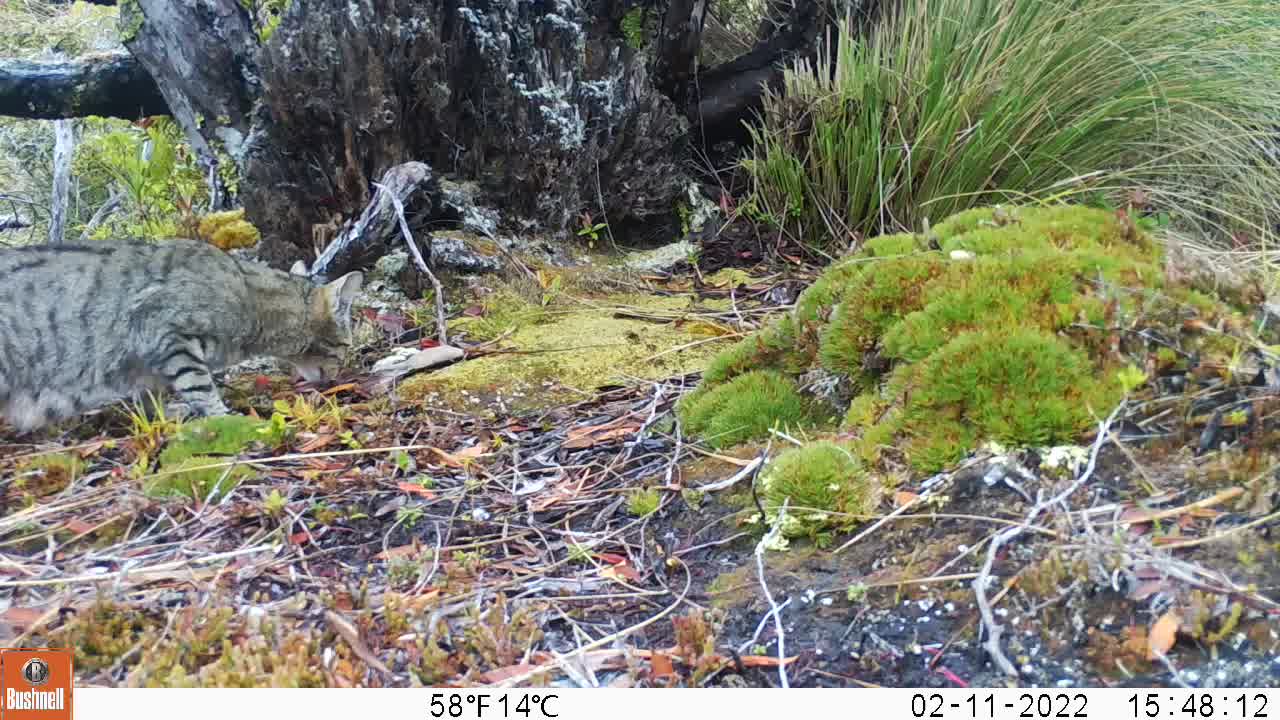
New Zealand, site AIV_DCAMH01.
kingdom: Animalia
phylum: Chordata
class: Mammalia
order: Carnivora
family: Felidae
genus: Felis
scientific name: Felis catus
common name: domestic cat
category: cat